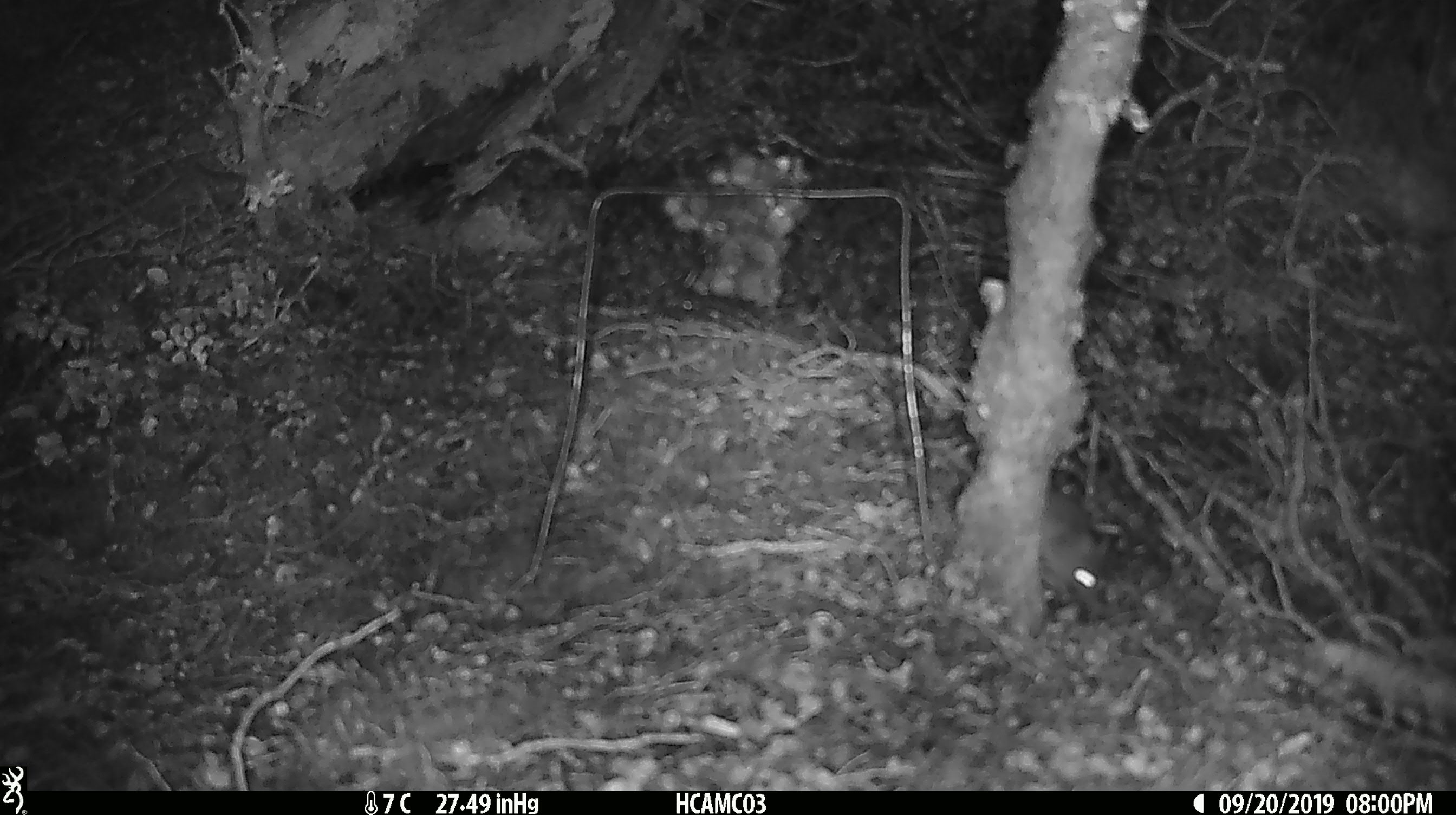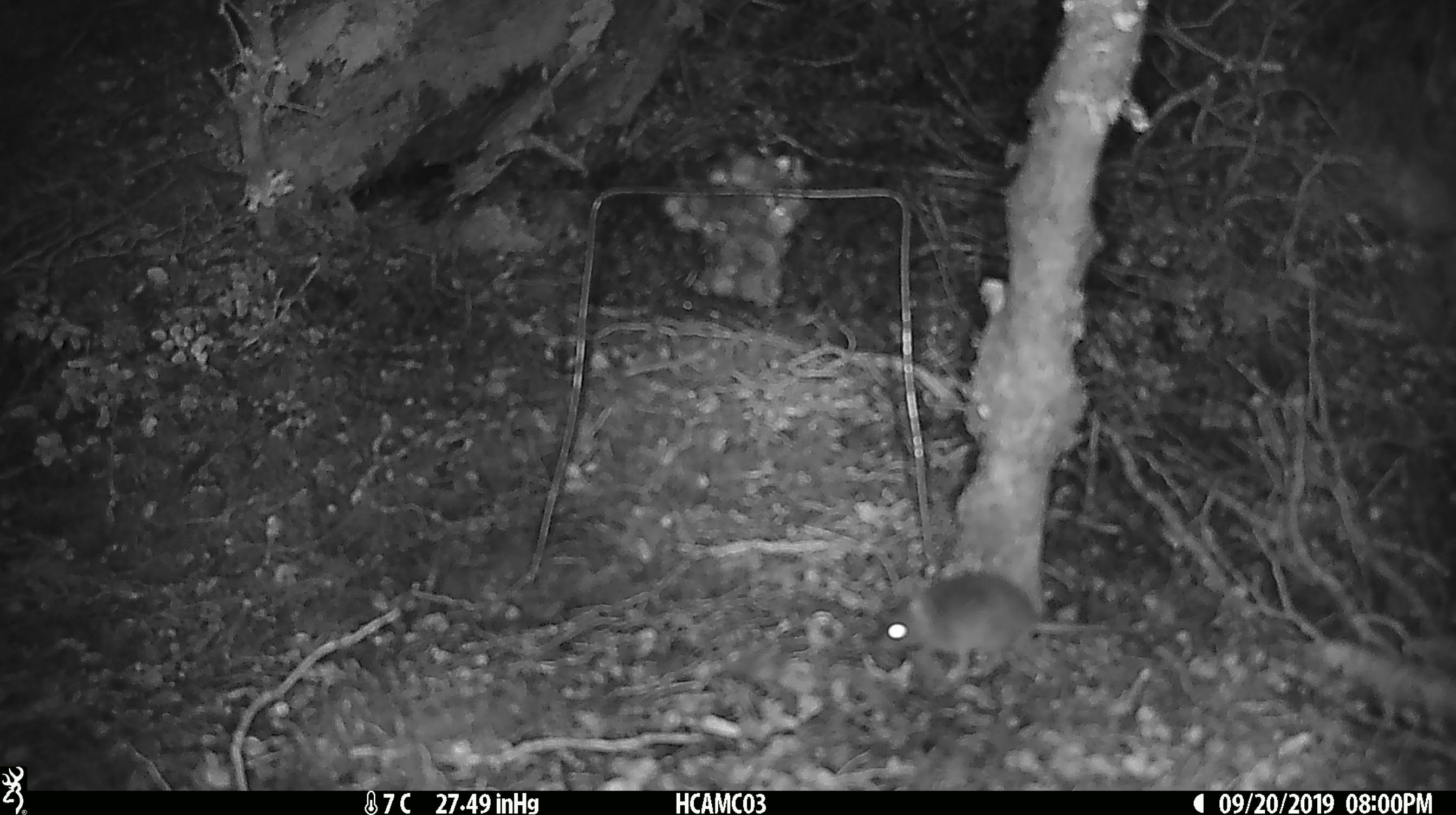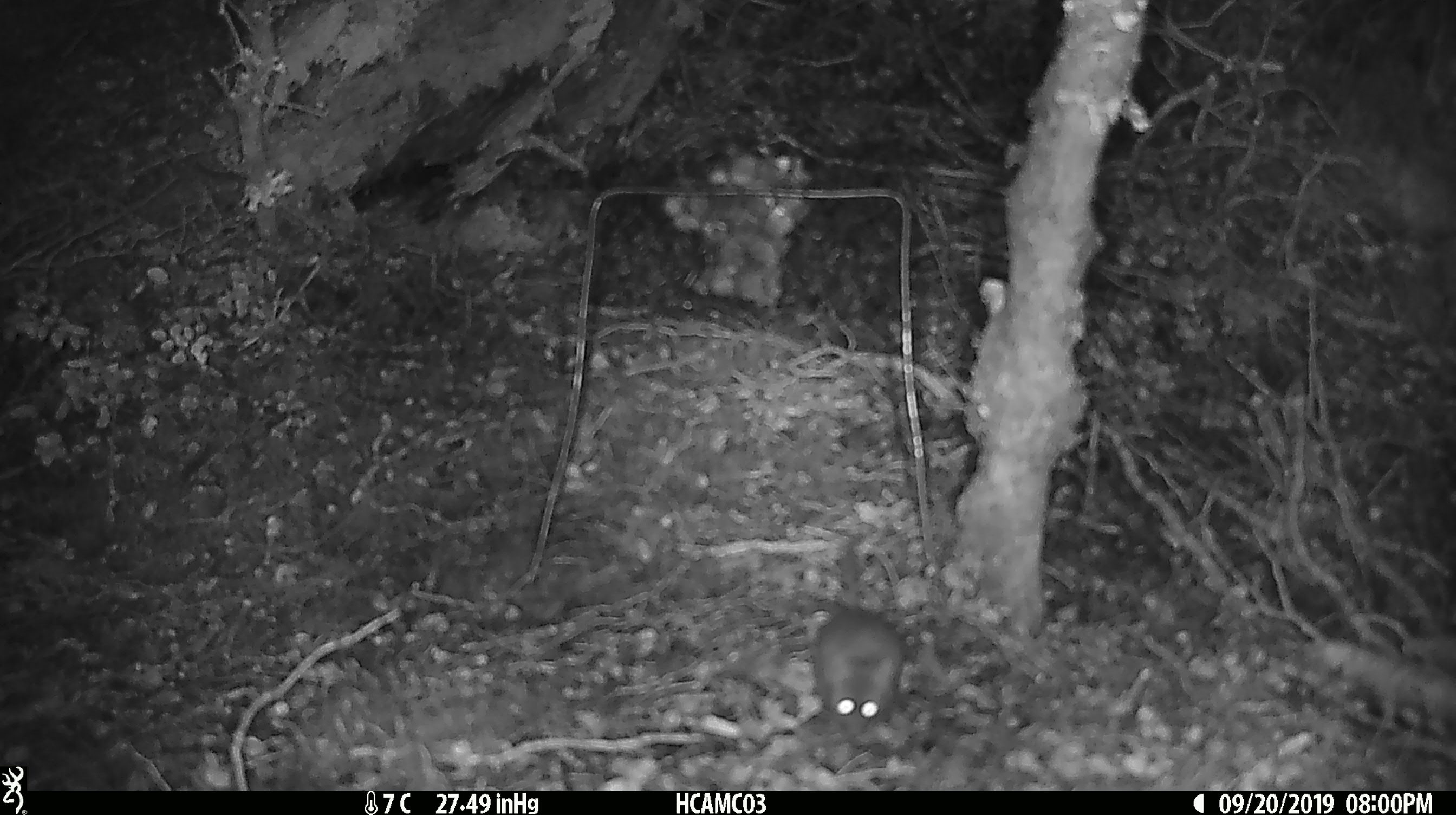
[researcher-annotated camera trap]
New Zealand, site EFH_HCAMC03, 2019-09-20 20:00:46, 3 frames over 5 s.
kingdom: Animalia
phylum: Chordata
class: Mammalia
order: Rodentia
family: Muridae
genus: Mus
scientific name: Mus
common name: mouse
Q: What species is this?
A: Mouse (Mus).